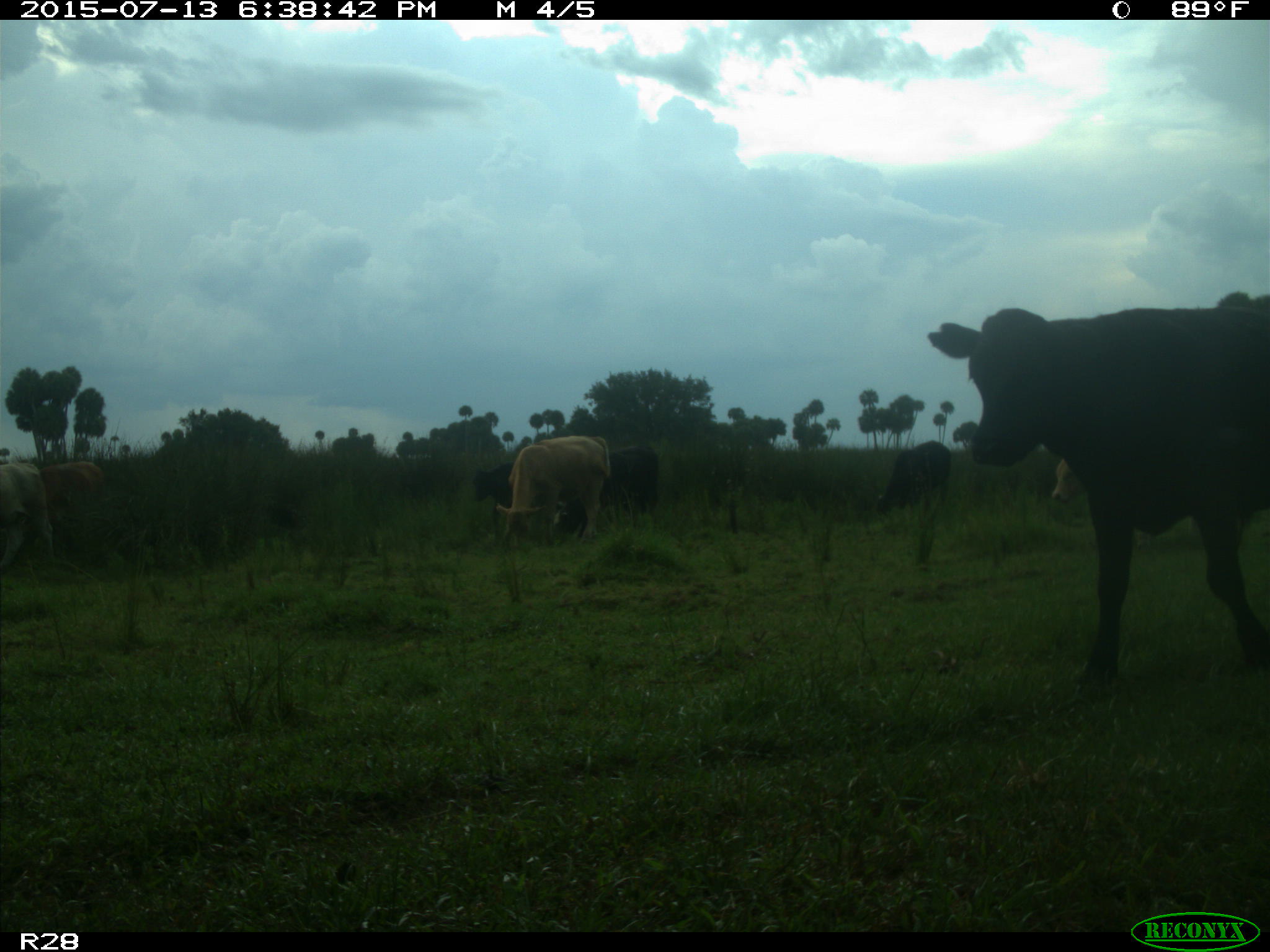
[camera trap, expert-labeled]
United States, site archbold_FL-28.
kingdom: Animalia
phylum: Chordata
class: Mammalia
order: Artiodactyla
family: Bovidae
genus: Bos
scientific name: Bos taurus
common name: domestic cow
Bos taurus (domestic cow).